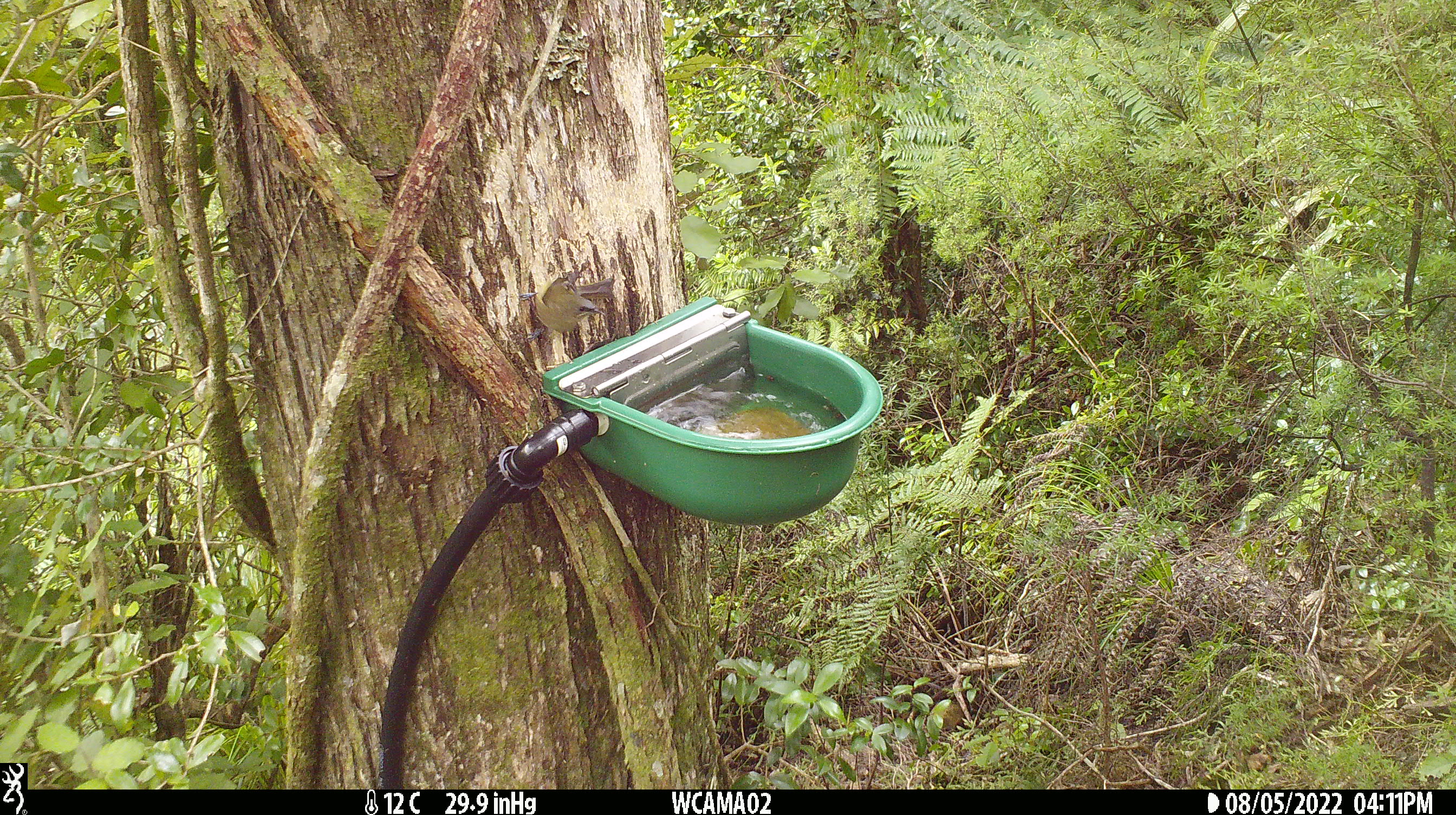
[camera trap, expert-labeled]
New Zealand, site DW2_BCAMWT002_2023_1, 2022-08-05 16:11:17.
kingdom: Animalia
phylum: Chordata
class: Aves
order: Passeriformes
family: Meliphagidae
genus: Anthornis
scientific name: Anthornis melanura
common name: new zealand bellbird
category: bellbird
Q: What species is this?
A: Bellbird (new zealand bellbird) (Anthornis melanura).